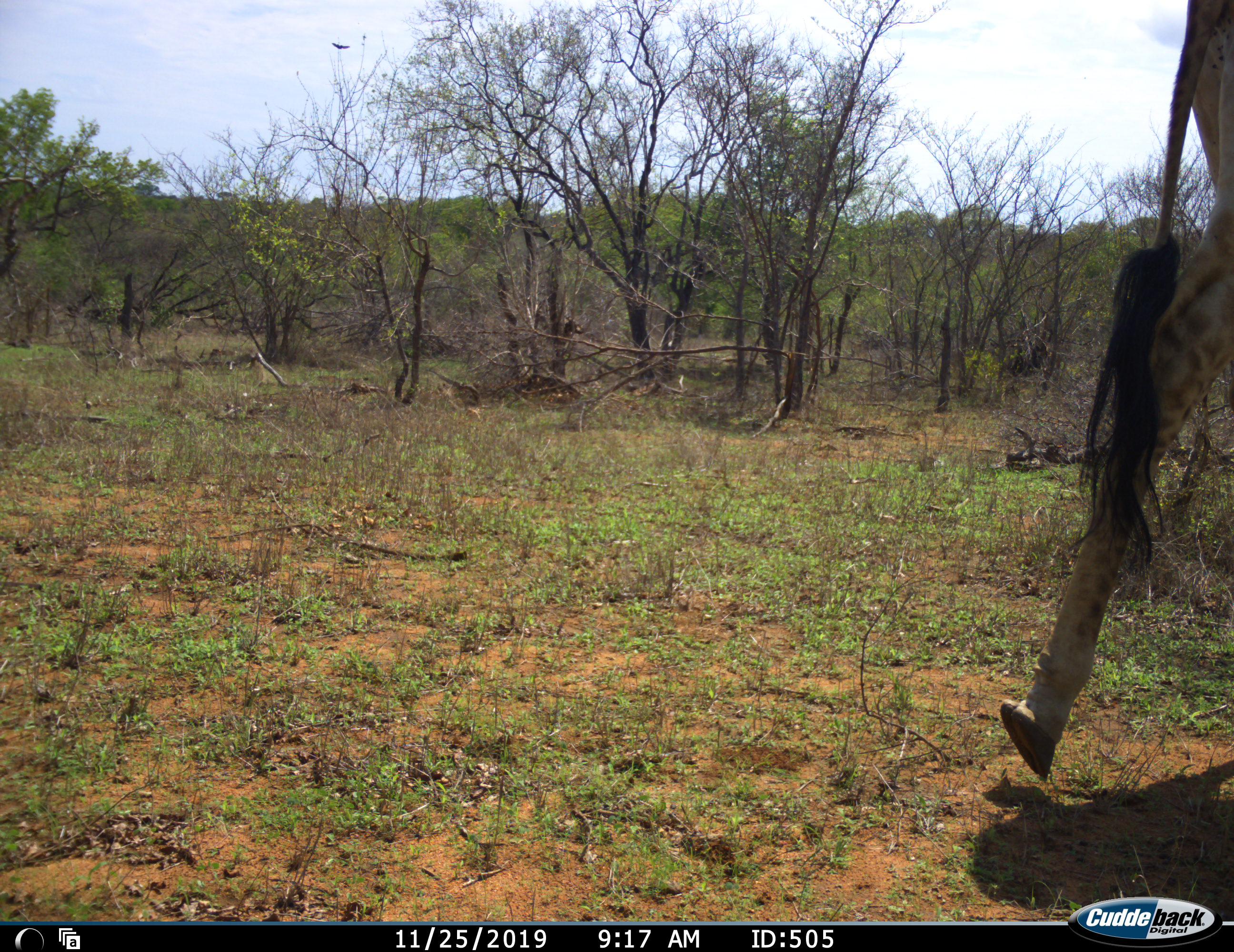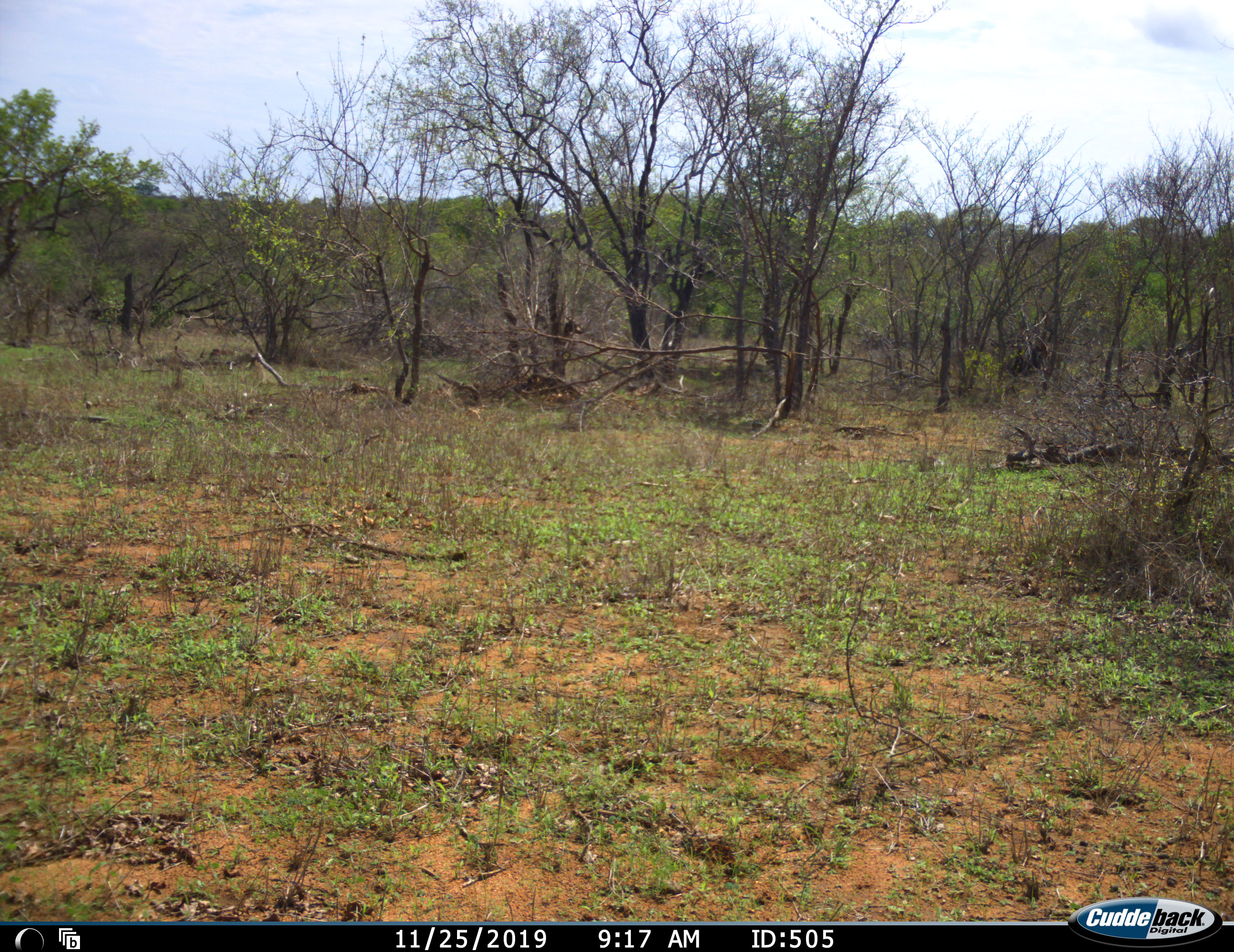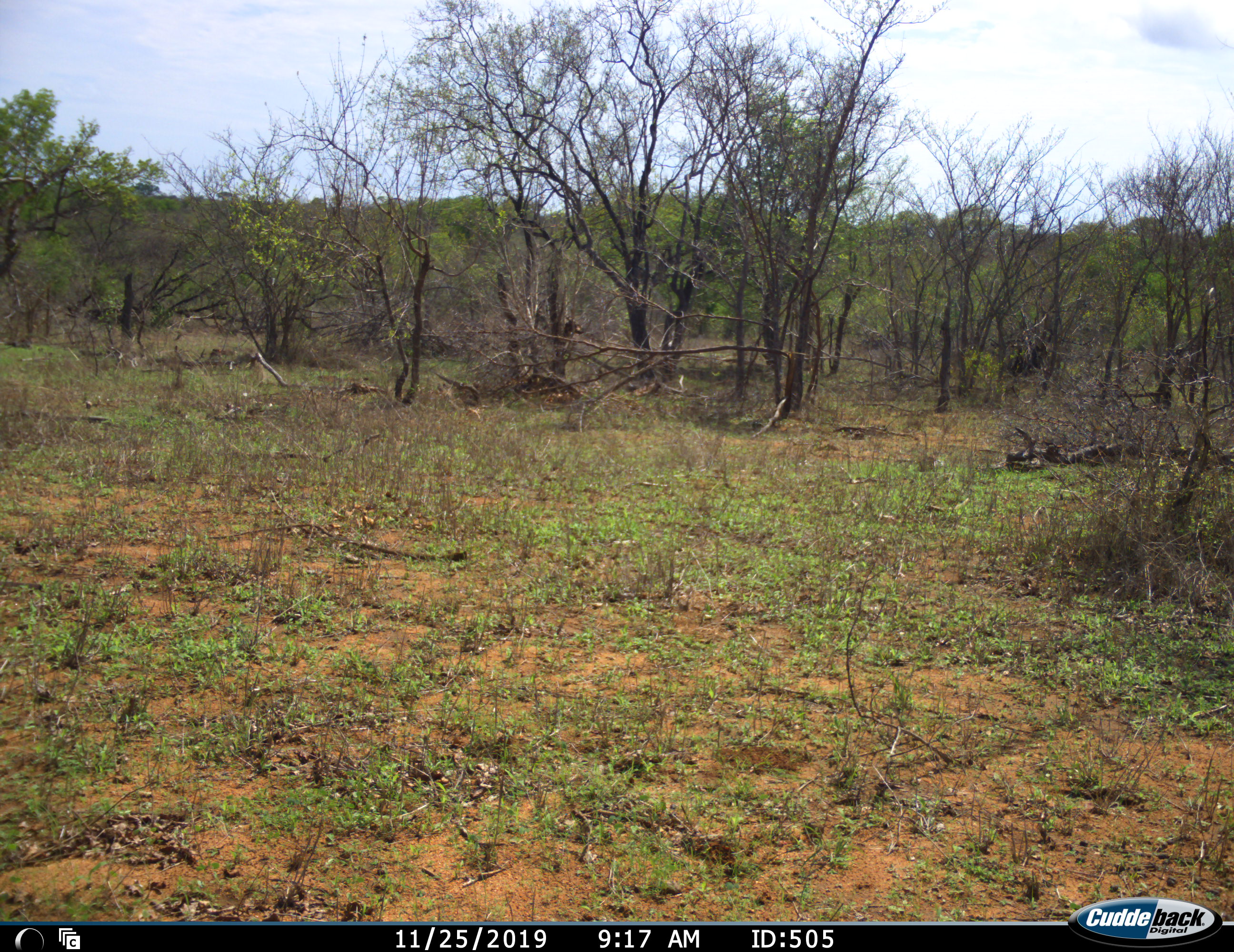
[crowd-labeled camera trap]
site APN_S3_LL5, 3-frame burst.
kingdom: Animalia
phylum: Chordata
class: Mammalia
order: Artiodactyla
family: Giraffidae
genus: Giraffa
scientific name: Giraffa camelopardalis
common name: giraffe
Giraffe (Giraffa camelopardalis), count 1. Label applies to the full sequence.